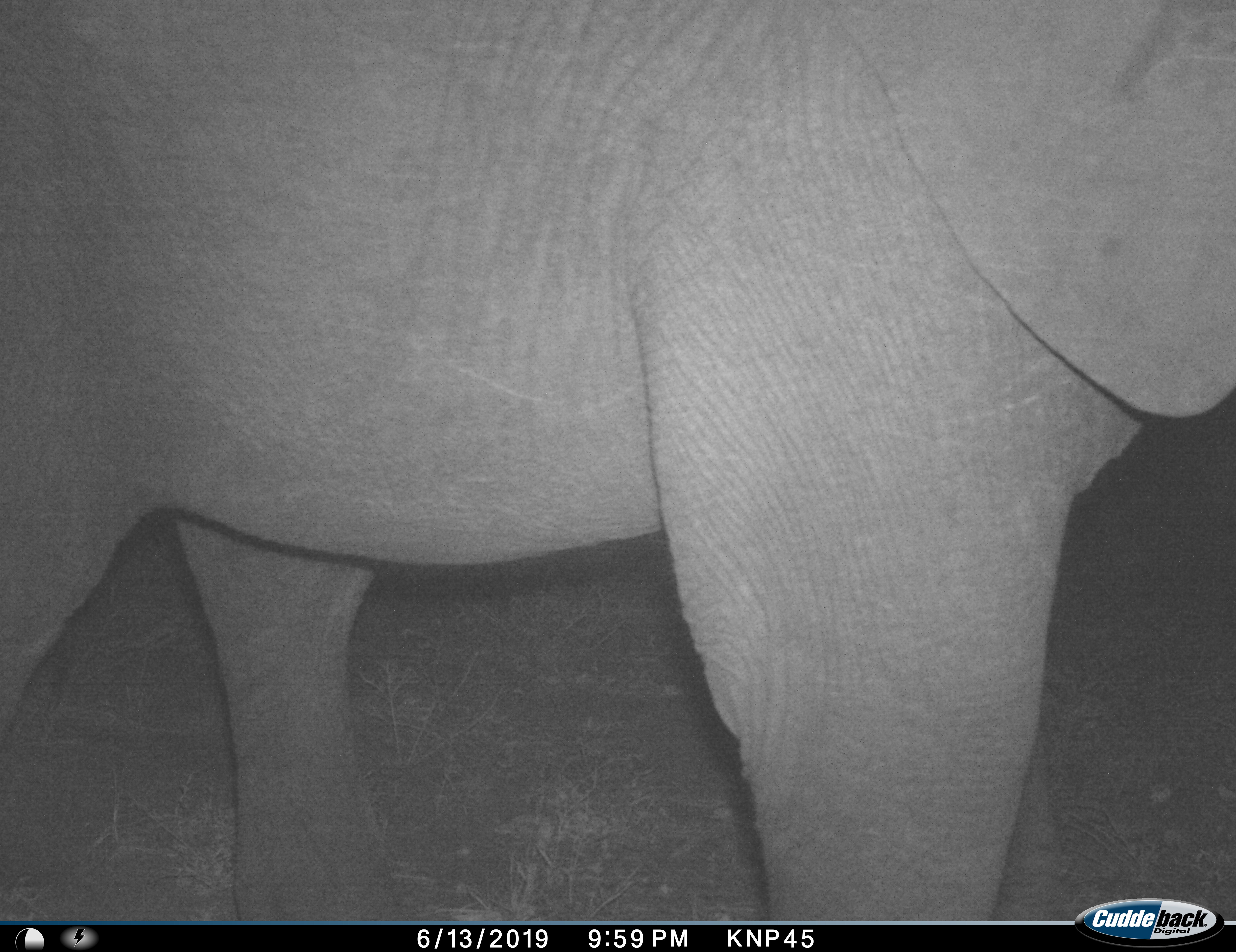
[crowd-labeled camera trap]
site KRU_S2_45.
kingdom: Animalia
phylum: Chordata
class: Mammalia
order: Proboscidea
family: Elephantidae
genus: Loxodonta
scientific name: Loxodonta africana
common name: african bush elephant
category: elephant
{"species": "elephant (african bush elephant) (Loxodonta africana)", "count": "1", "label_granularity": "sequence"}